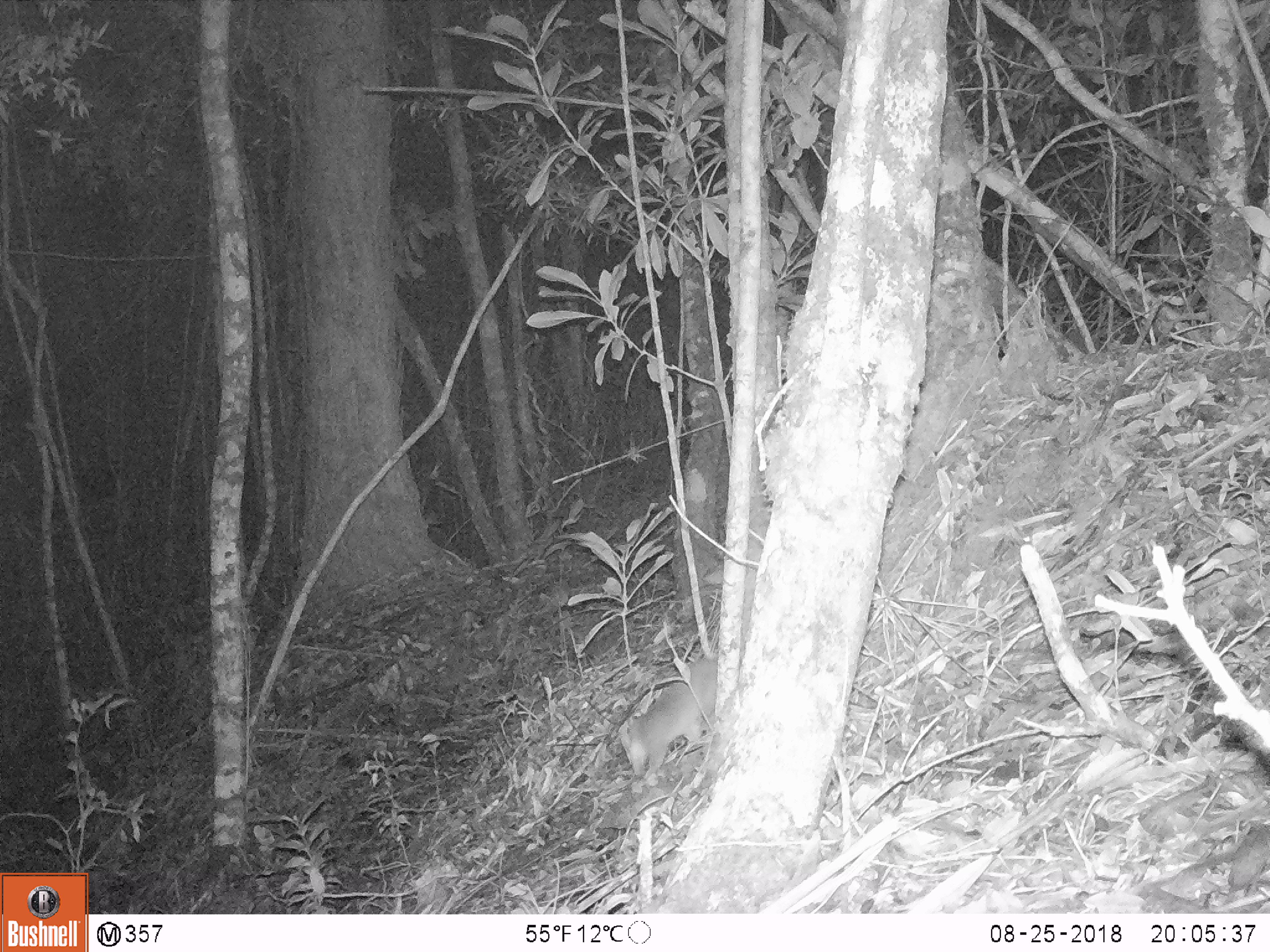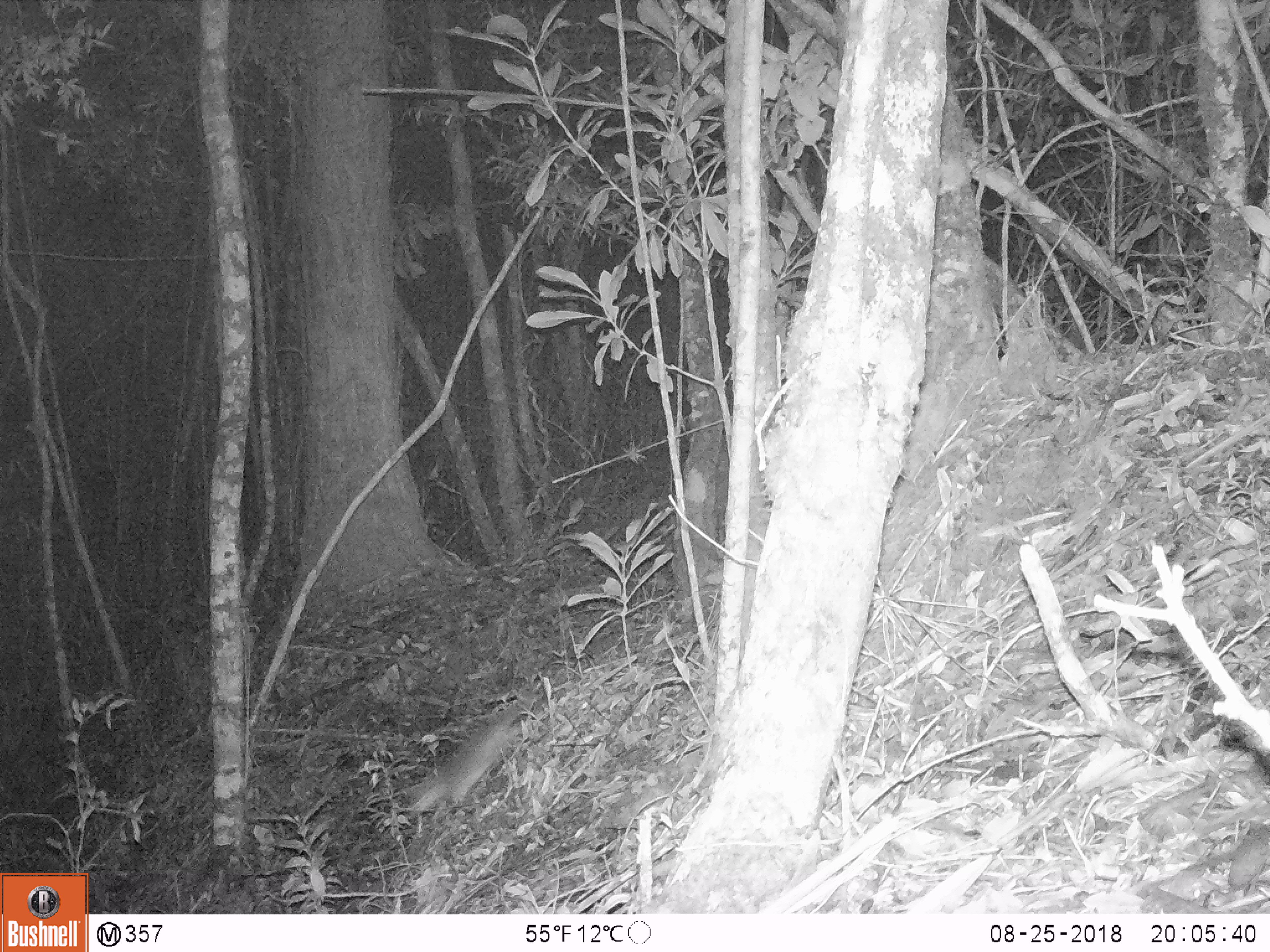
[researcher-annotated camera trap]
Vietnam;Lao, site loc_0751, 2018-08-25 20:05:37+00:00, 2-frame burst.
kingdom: Animalia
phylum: Chordata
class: Mammalia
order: Carnivora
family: Mustelidae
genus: Melogale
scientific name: Melogale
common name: ferret badger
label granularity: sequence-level